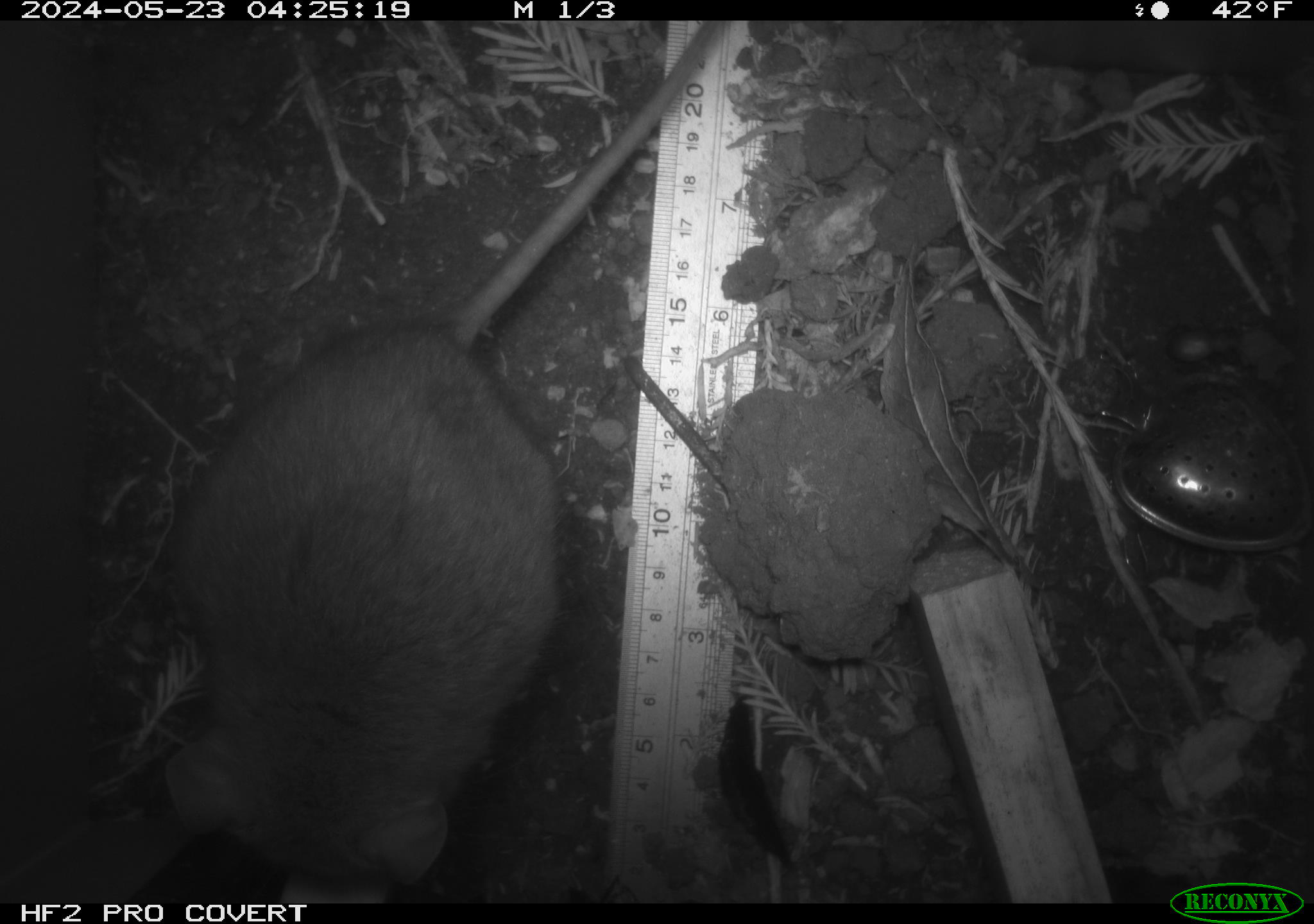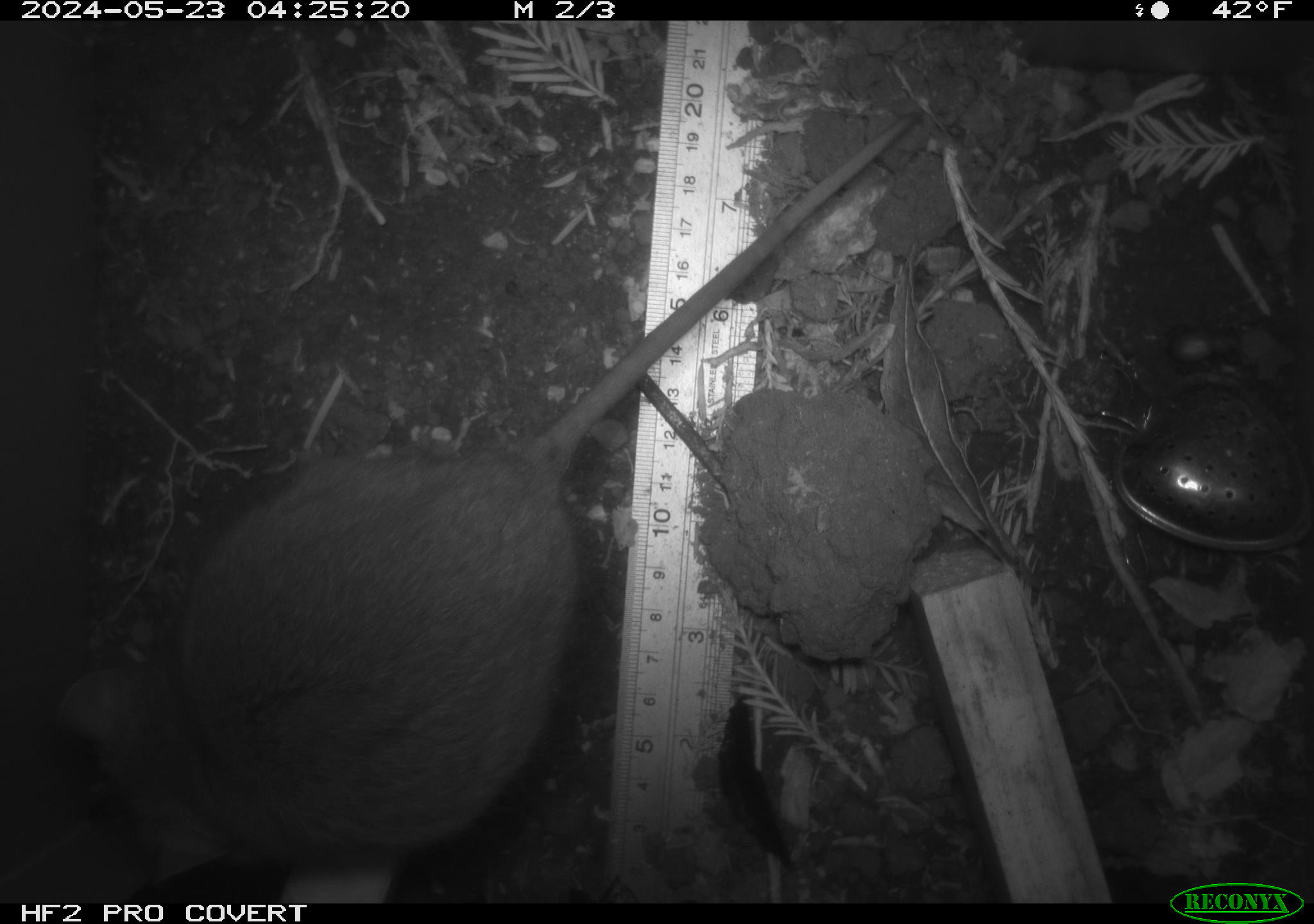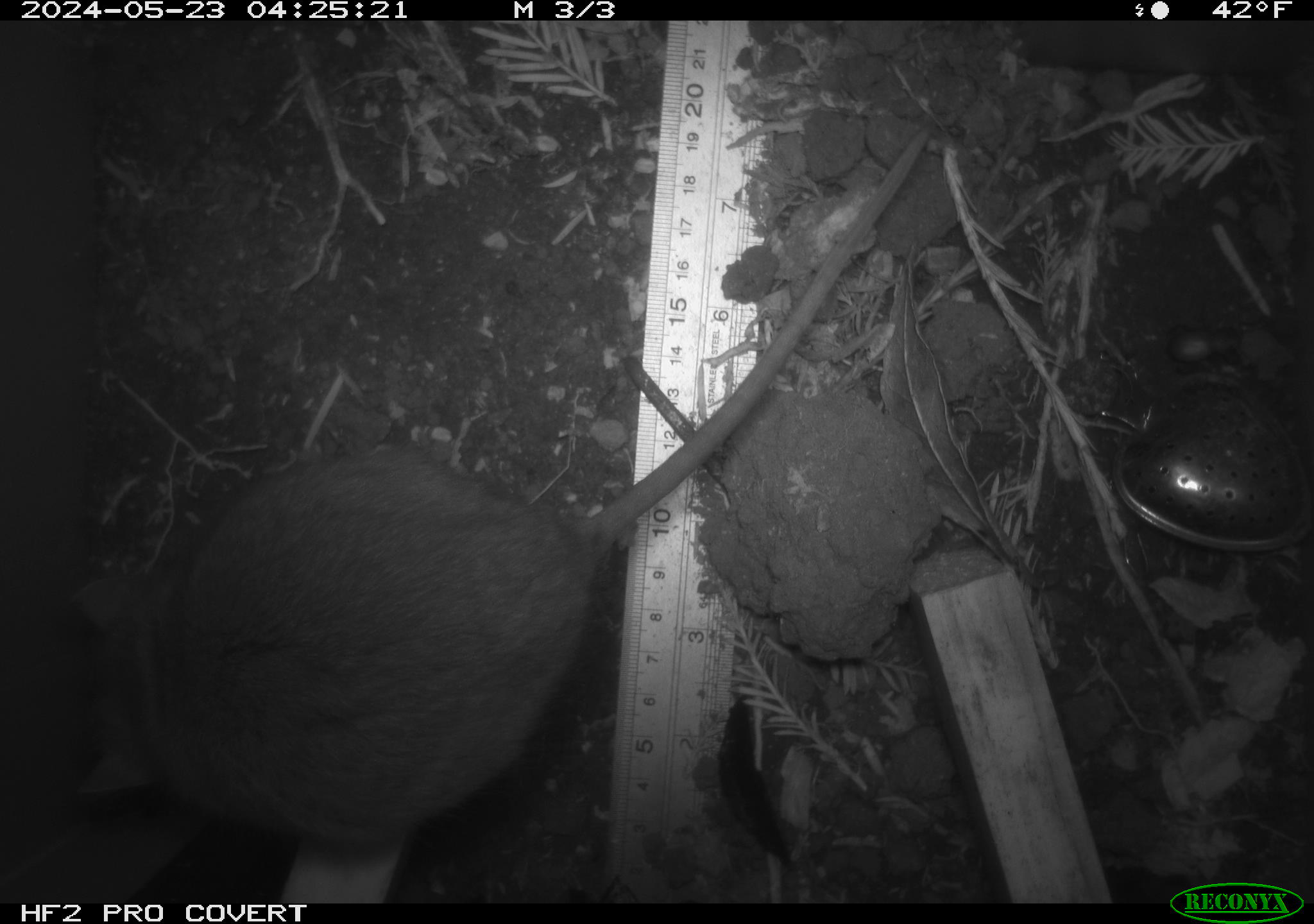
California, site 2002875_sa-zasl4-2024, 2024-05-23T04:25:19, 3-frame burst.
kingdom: Animalia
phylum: Chordata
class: Mammalia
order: Rodentia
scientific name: Rodentia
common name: rodent